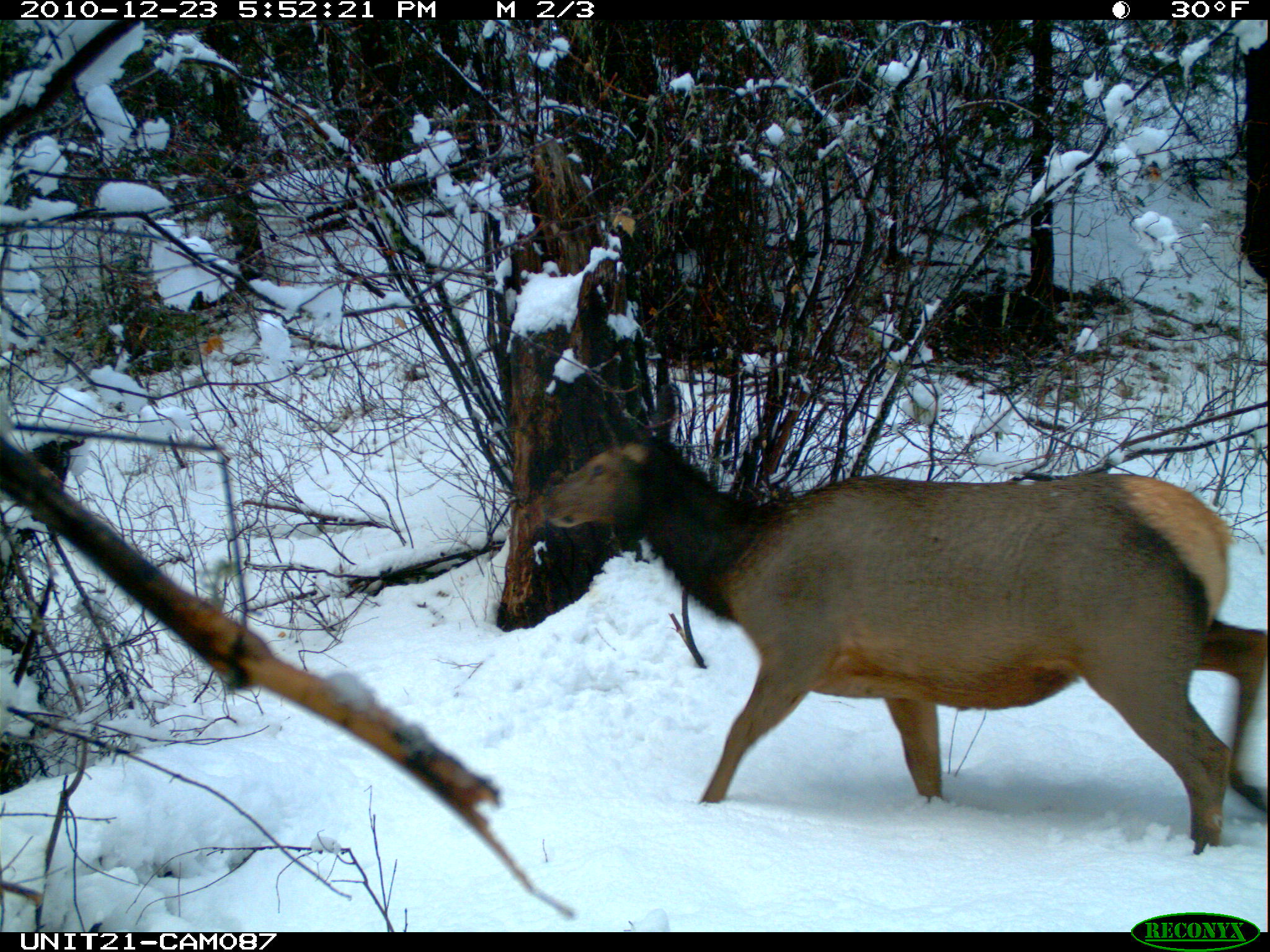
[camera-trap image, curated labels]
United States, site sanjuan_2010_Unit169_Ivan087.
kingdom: Animalia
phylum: Chordata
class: Mammalia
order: Artiodactyla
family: Cervidae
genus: Cervus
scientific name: Cervus elaphus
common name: red deer